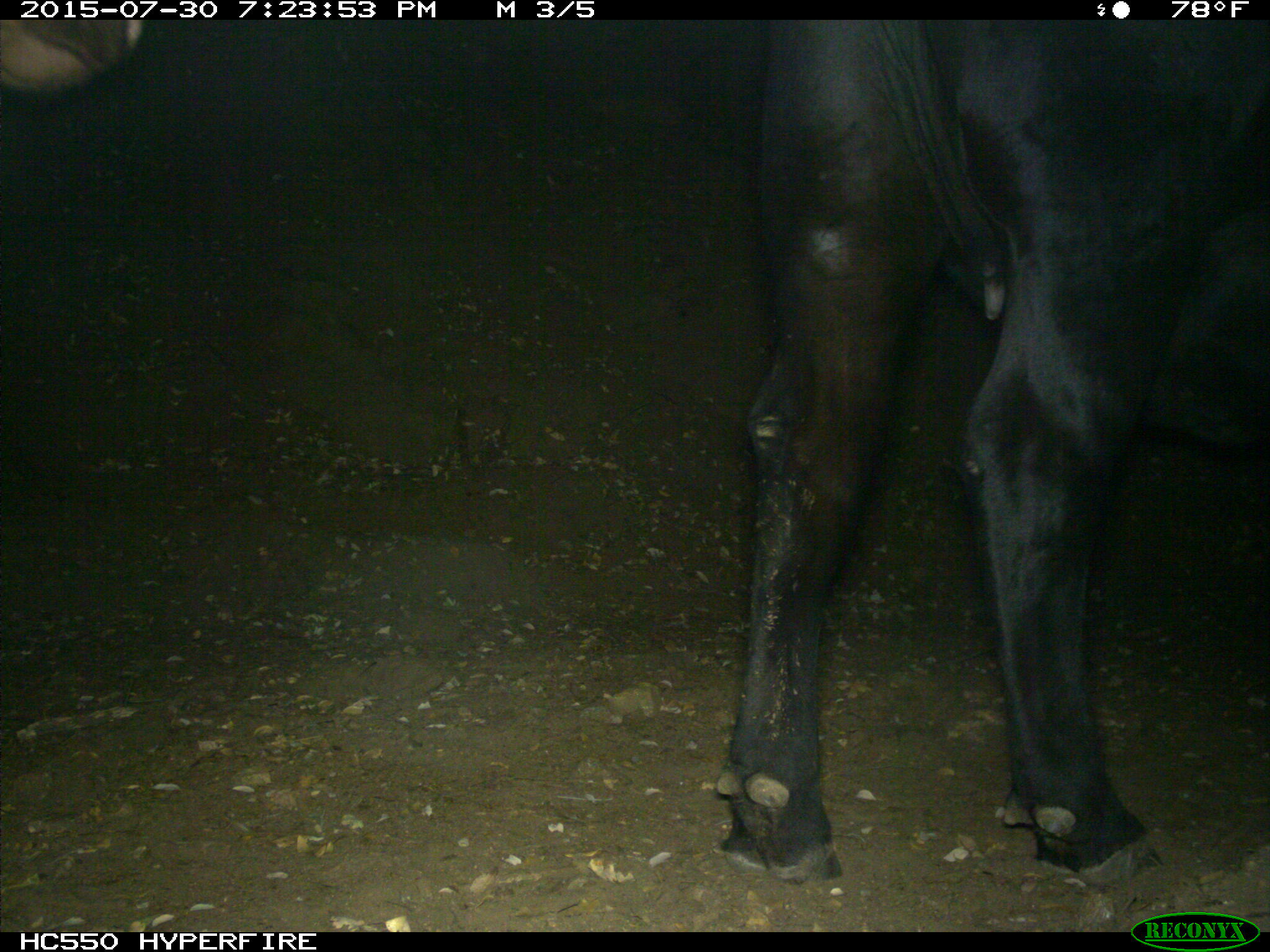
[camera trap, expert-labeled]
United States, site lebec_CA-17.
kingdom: Animalia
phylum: Chordata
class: Mammalia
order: Artiodactyla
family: Bovidae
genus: Bos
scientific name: Bos taurus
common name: domestic cow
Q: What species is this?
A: Bos taurus (domestic cow).